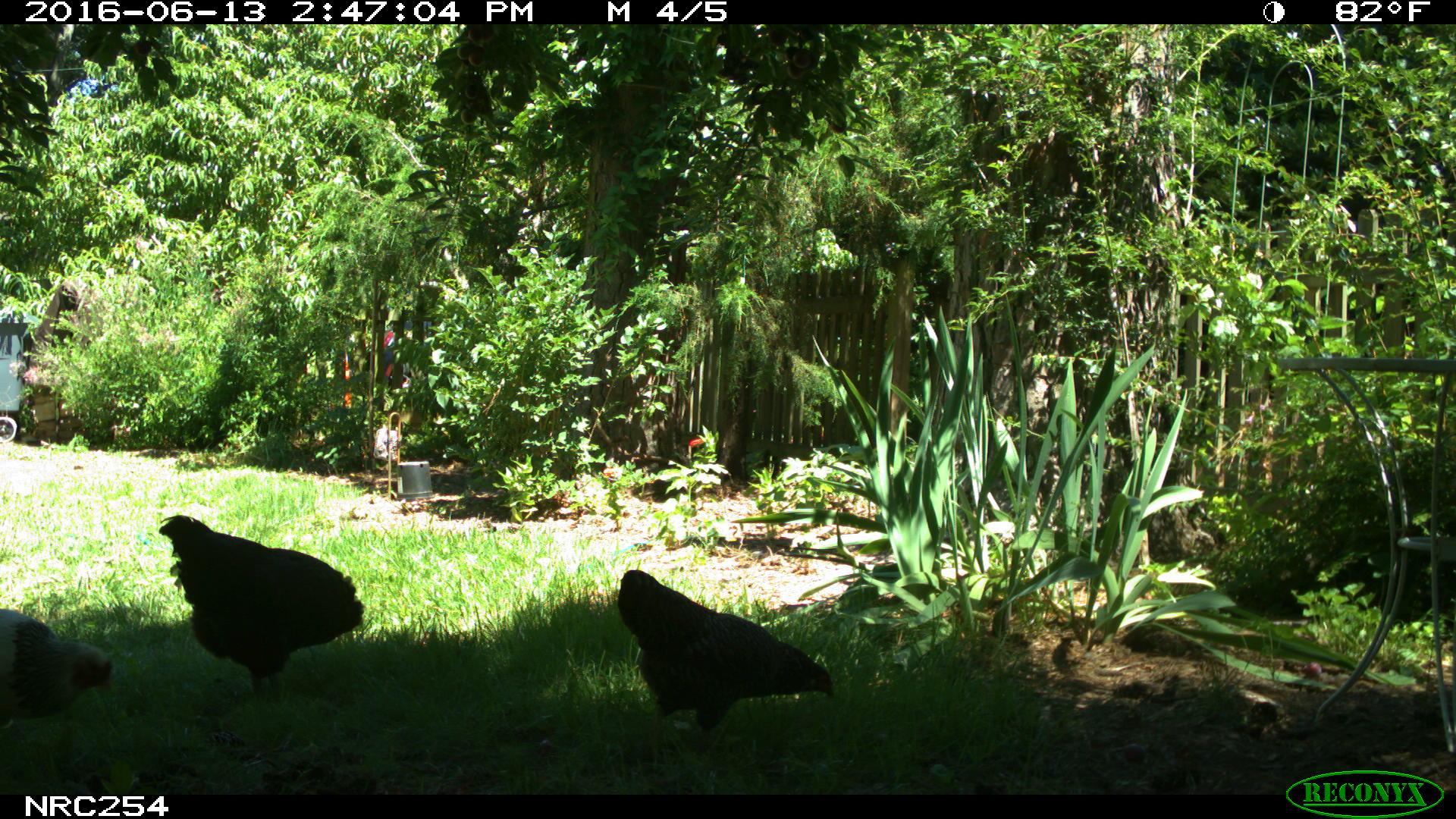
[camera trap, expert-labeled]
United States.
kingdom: Animalia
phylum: Chordata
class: Aves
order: Galliformes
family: Phasianidae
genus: Gallus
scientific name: Gallus gallus domesticus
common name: domestic chicken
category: Chicken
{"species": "Chicken (domestic chicken) (Gallus gallus domesticus)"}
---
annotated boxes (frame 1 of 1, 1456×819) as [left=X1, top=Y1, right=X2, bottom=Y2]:
Chicken: [left=156, top=518, right=359, bottom=697]; [left=616, top=564, right=826, bottom=734]; [left=0, top=609, right=112, bottom=730]